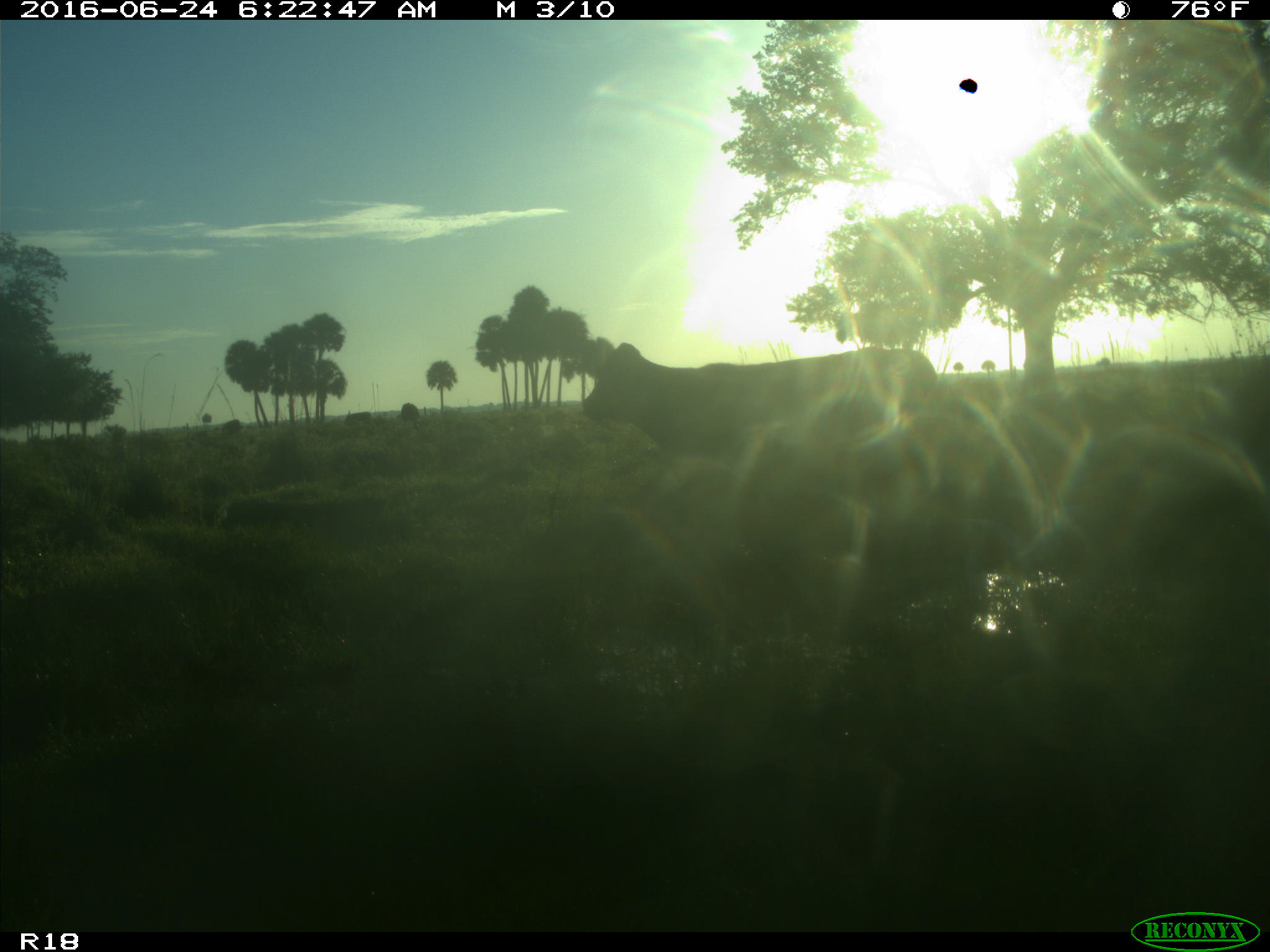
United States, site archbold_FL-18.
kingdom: Animalia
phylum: Chordata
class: Mammalia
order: Artiodactyla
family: Bovidae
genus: Bos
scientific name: Bos taurus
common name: domestic cow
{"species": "Bos taurus (domestic cow)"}